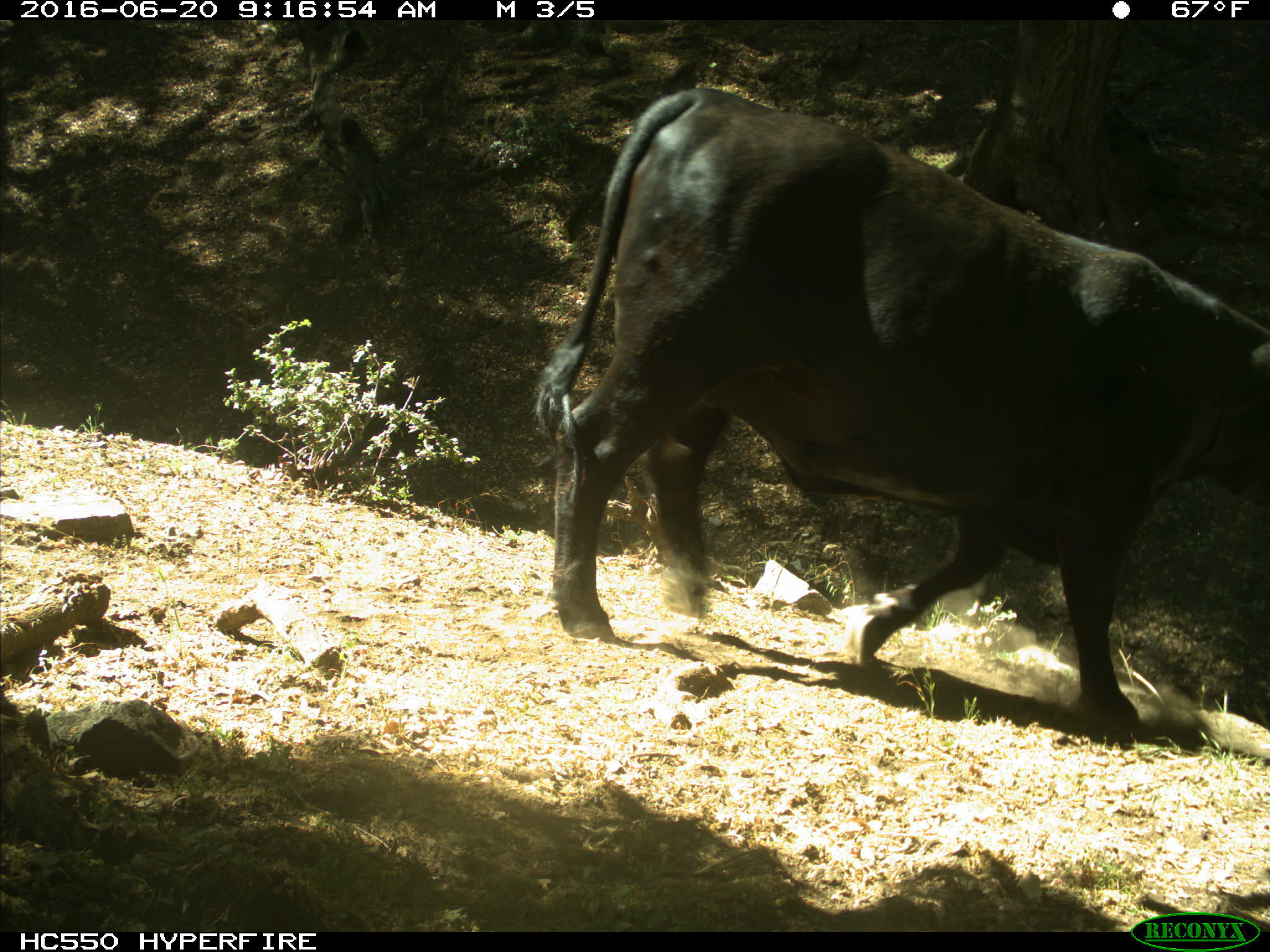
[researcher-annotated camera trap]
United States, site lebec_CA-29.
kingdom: Animalia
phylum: Chordata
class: Mammalia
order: Artiodactyla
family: Bovidae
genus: Bos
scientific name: Bos taurus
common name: domestic cow